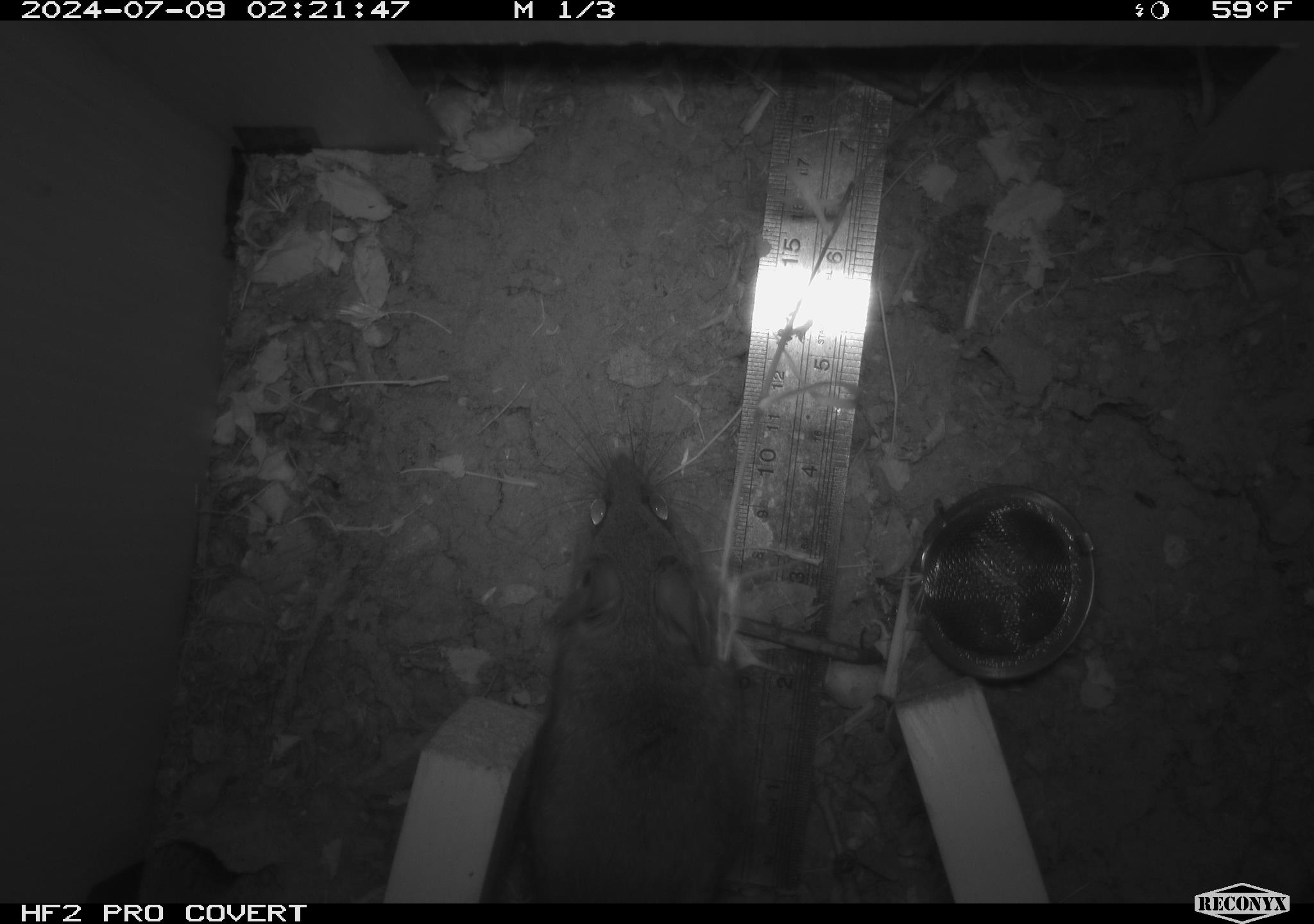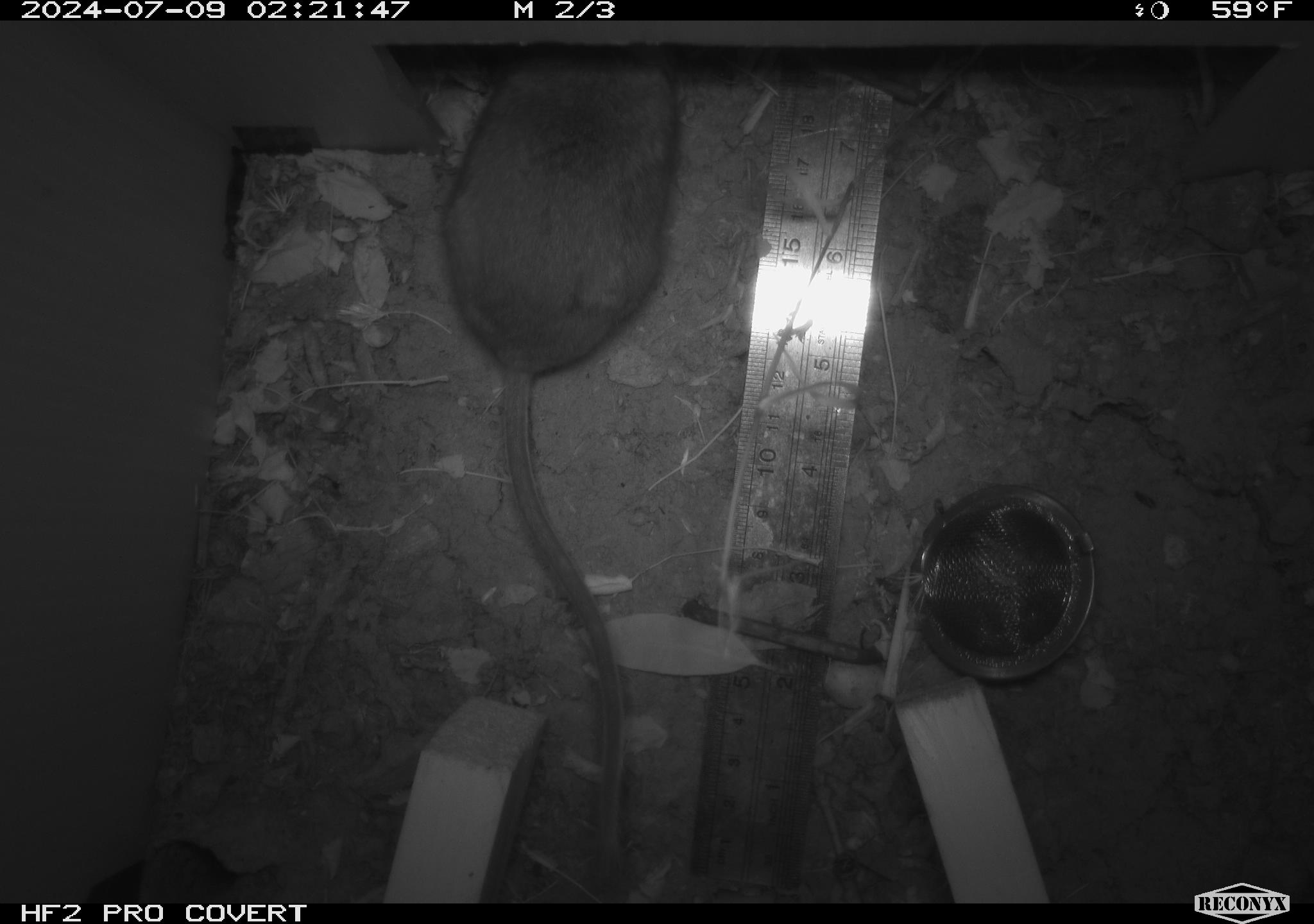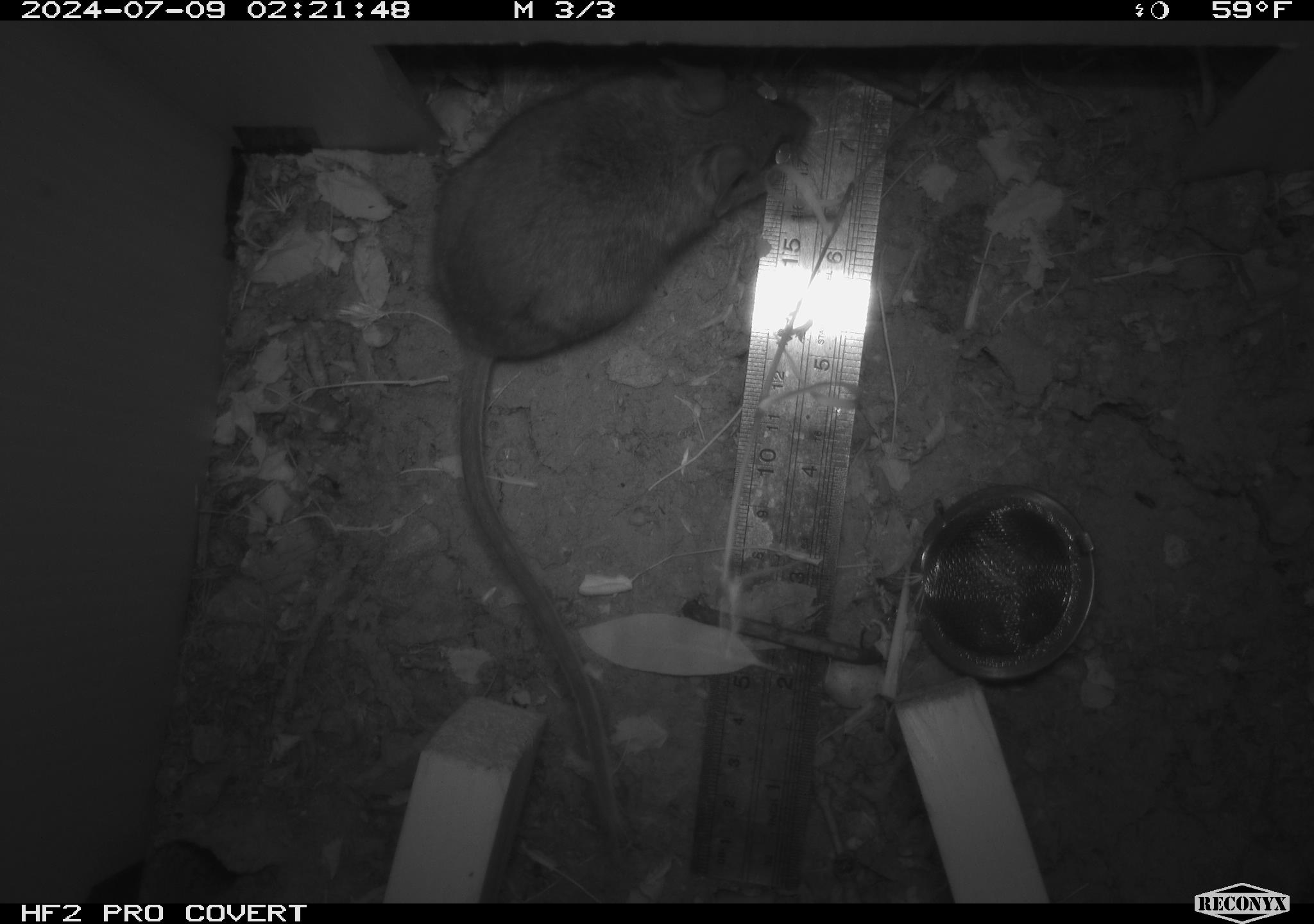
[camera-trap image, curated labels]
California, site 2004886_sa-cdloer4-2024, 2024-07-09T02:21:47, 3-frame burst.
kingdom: Animalia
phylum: Chordata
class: Mammalia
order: Rodentia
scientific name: Rodentia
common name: rodent